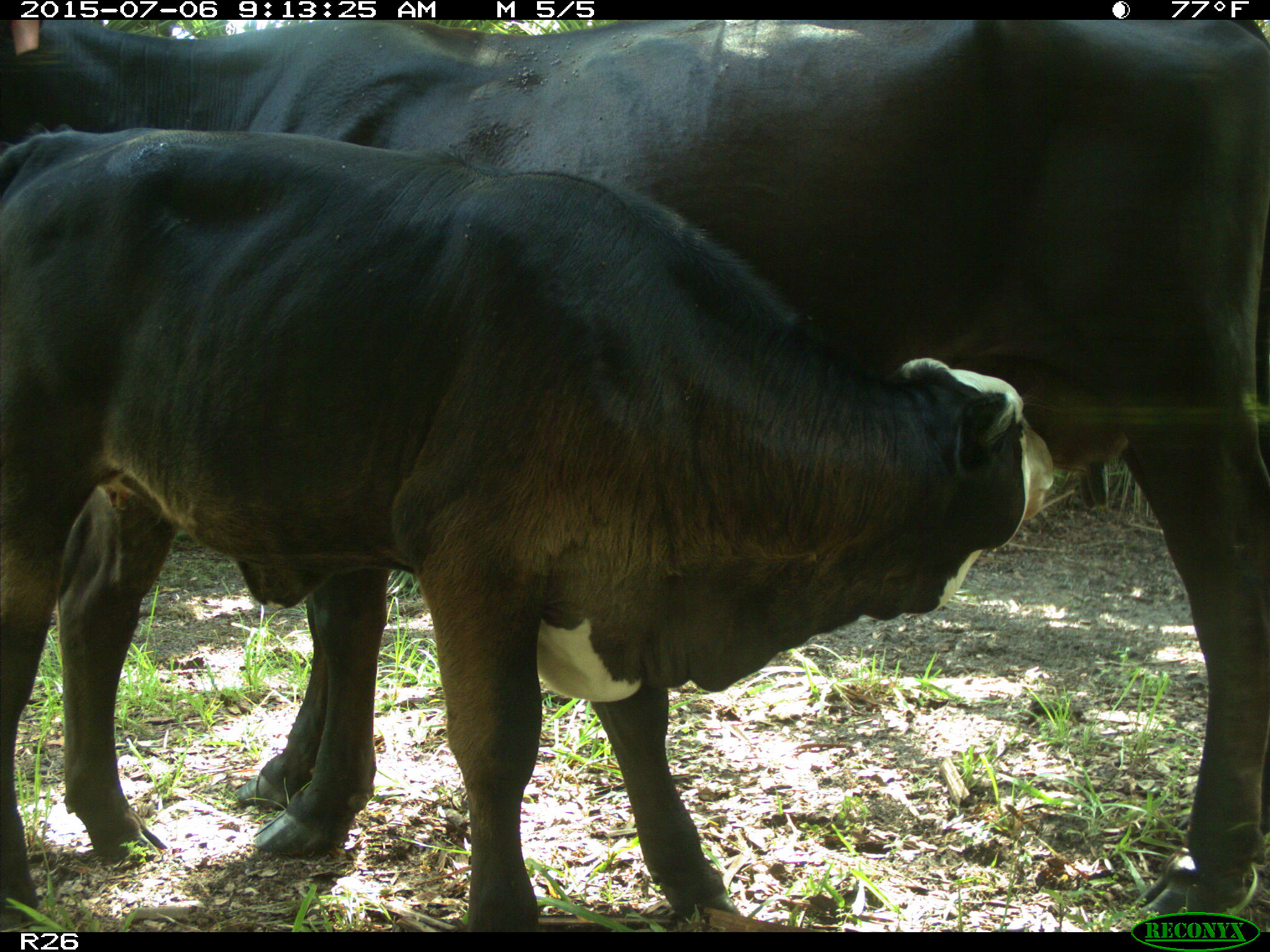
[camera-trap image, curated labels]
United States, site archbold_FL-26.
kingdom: Animalia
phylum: Chordata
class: Mammalia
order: Artiodactyla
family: Bovidae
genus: Bos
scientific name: Bos taurus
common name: domestic cow